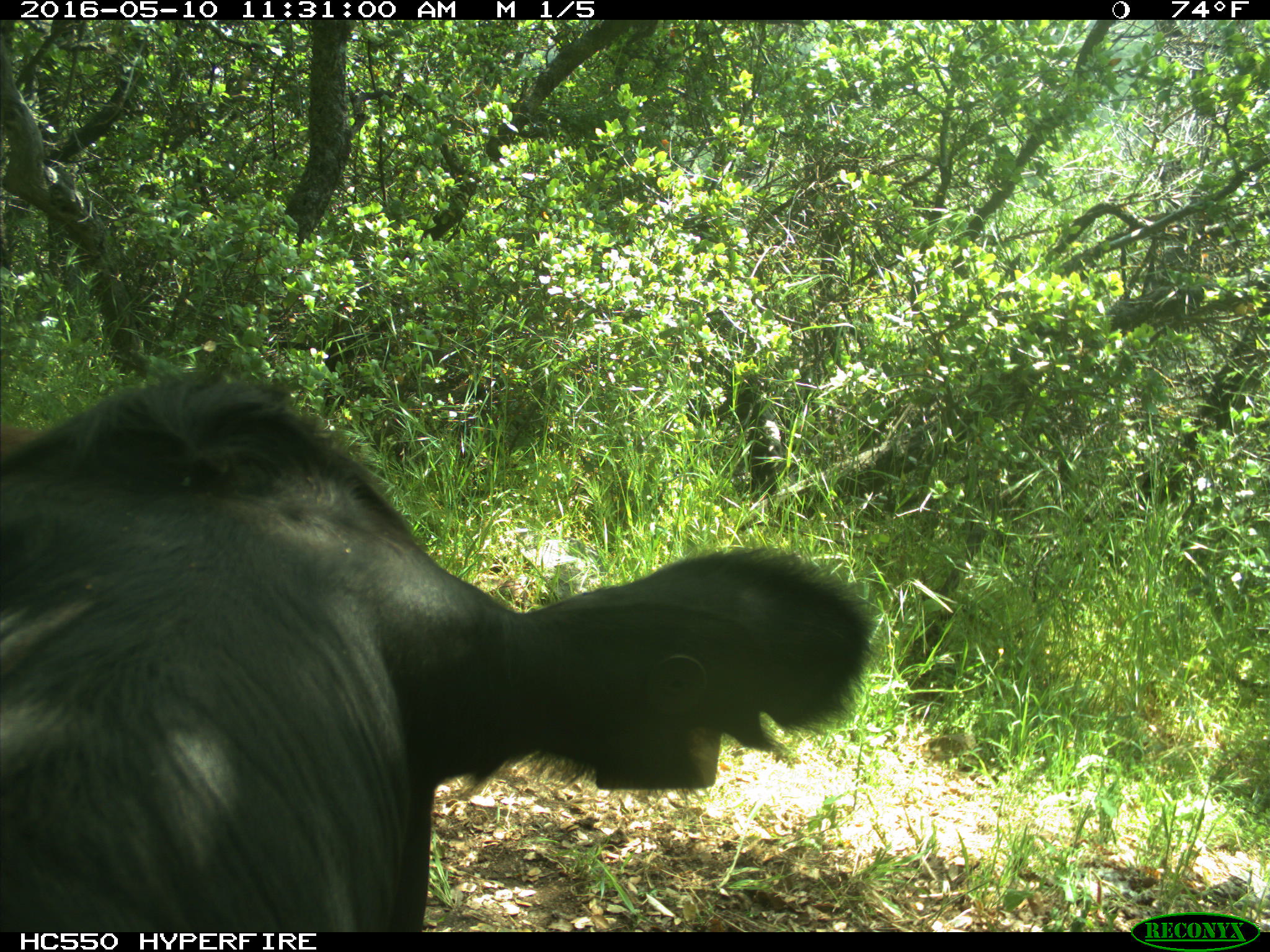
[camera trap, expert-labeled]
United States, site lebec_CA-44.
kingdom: Animalia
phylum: Chordata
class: Mammalia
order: Artiodactyla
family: Bovidae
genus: Bos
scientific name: Bos taurus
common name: domestic cow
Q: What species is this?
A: Bos taurus (domestic cow).